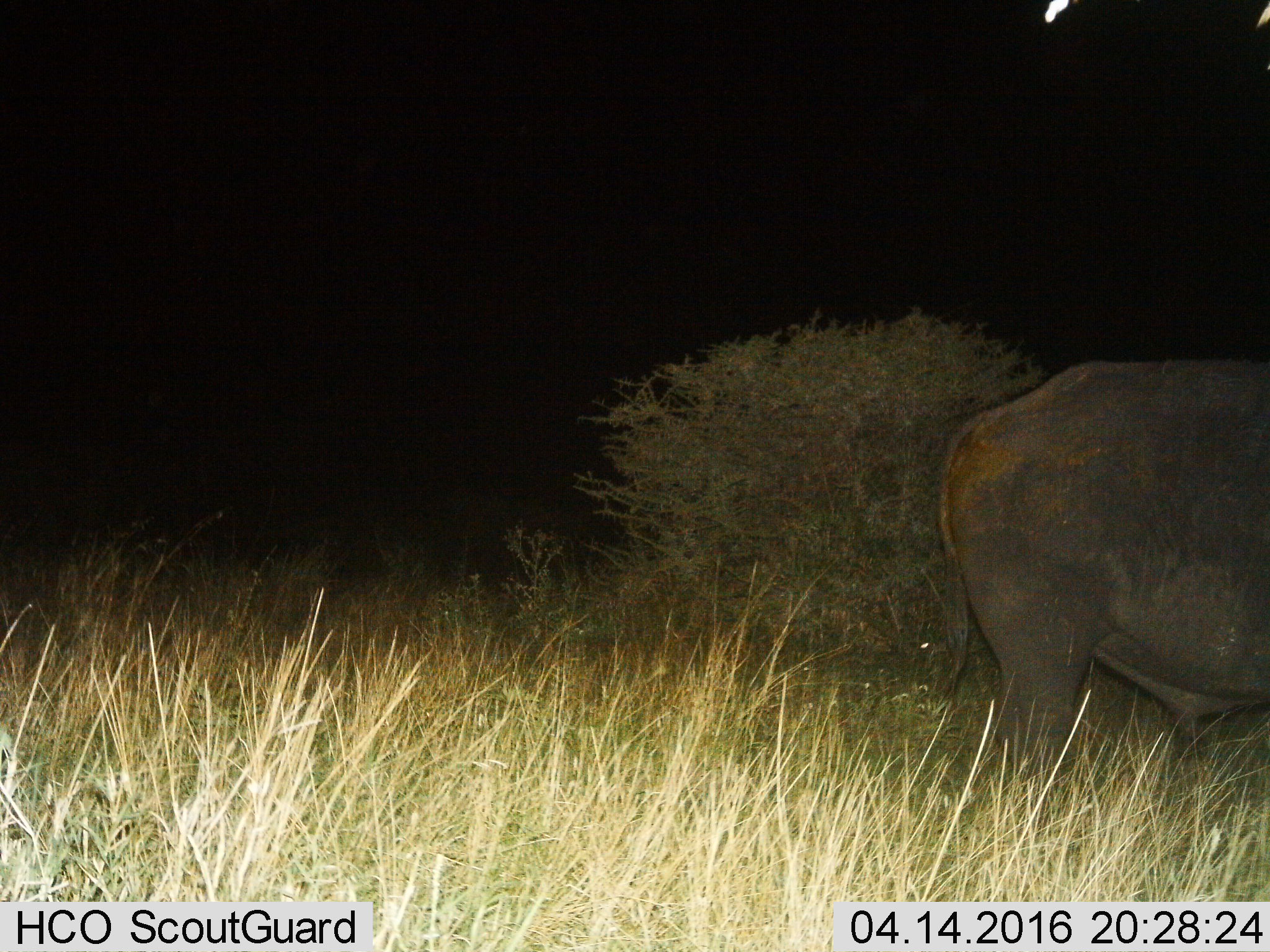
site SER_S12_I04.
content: unidentified animal